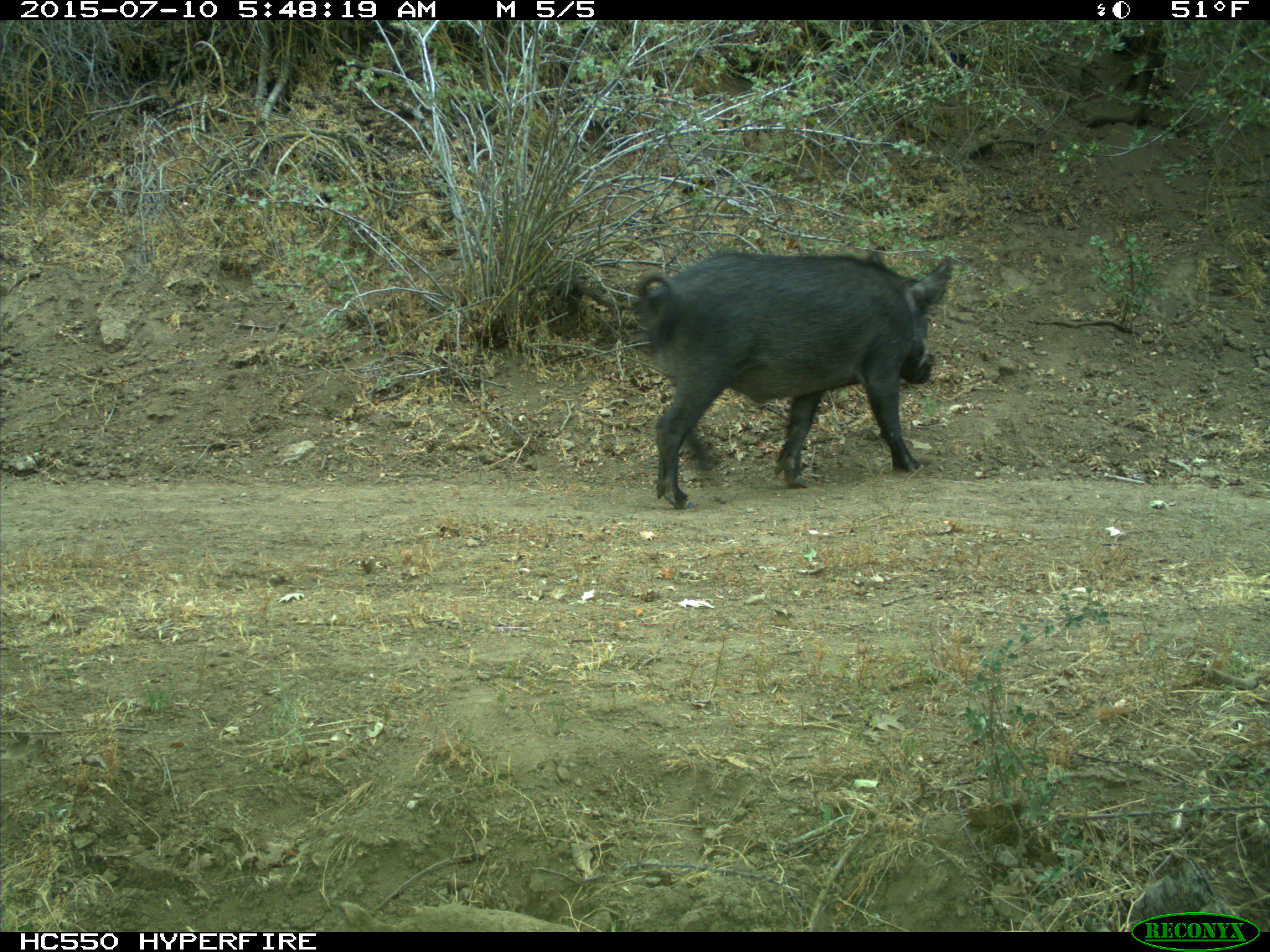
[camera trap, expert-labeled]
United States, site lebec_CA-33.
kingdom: Animalia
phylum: Chordata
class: Mammalia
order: Artiodactyla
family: Suidae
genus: Sus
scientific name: Sus scrofa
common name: wild boar